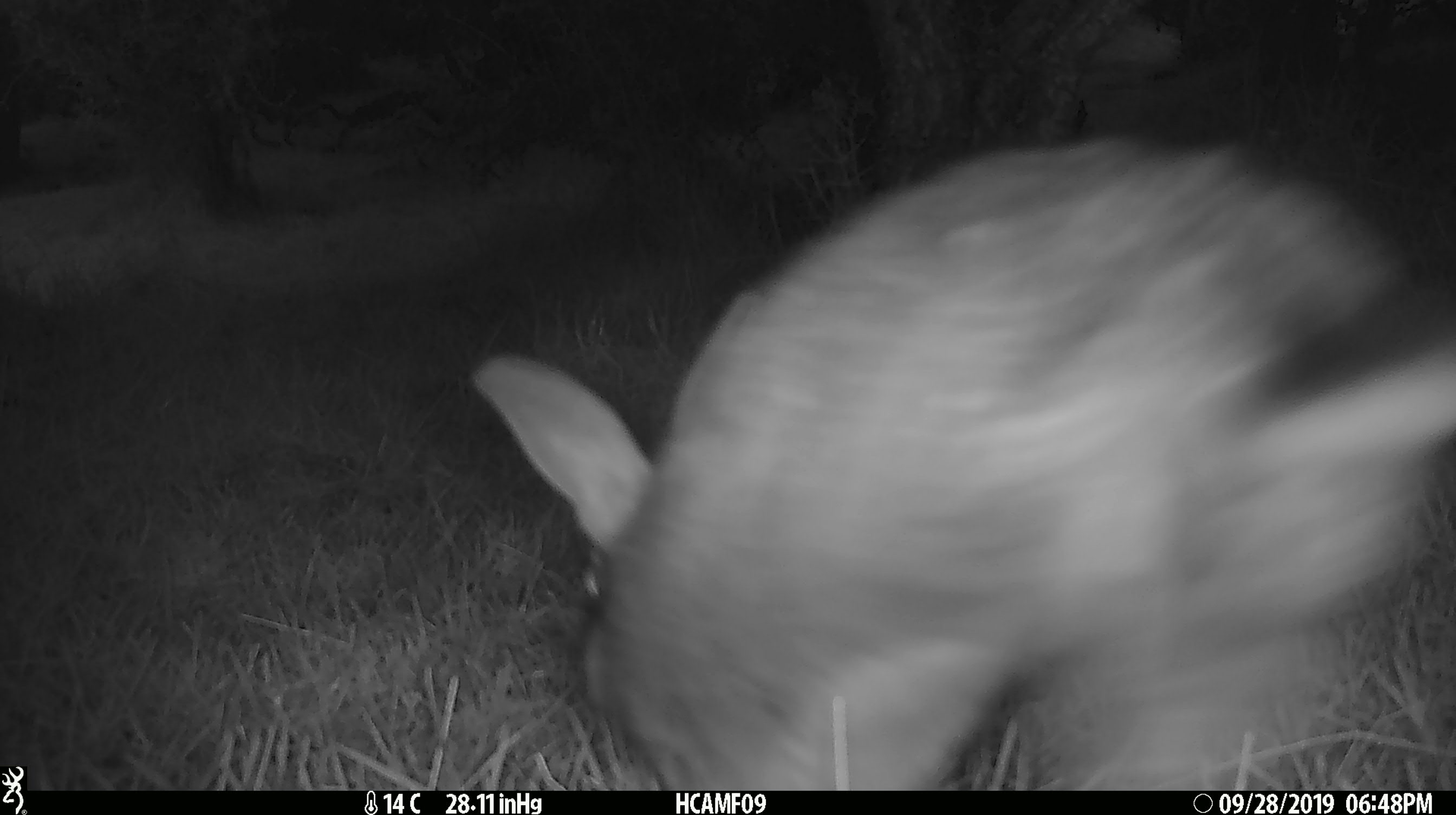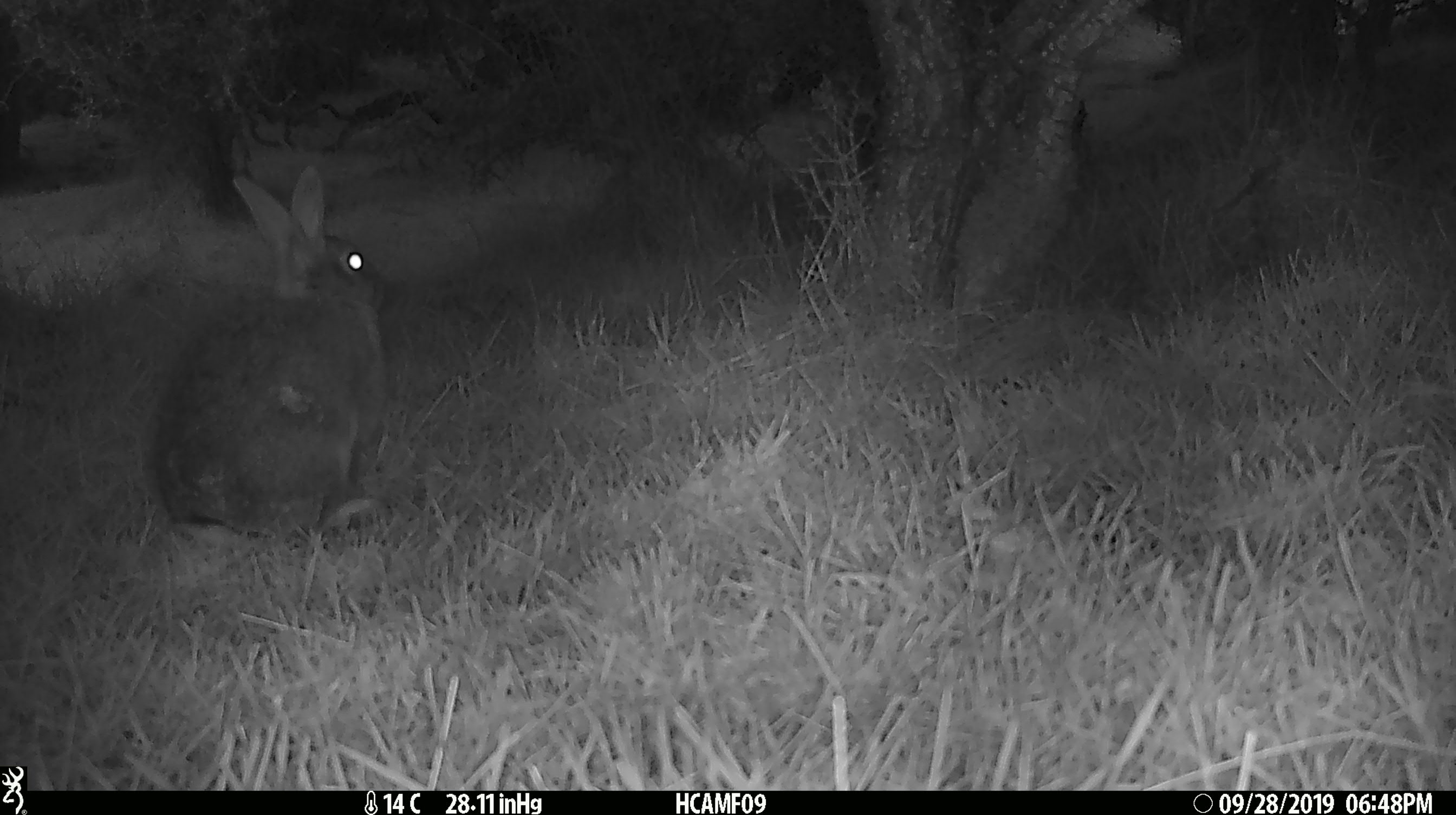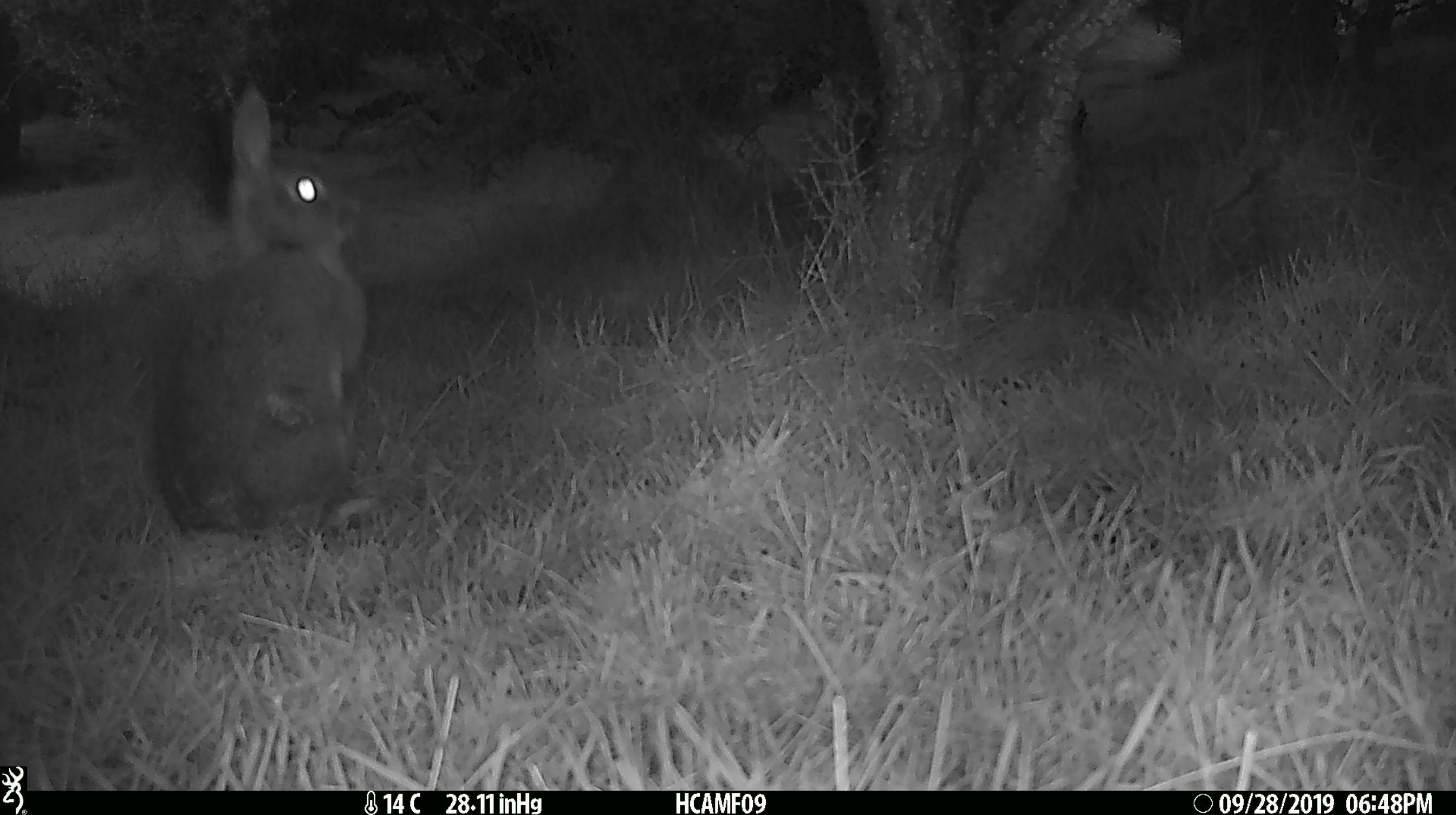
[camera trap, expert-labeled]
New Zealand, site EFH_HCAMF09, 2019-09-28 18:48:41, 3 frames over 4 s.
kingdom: Animalia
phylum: Chordata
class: Mammalia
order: Lagomorpha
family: Leporidae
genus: Lepus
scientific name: Lepus europaeus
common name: brown hare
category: hare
Hare (brown hare) (Lepus europaeus).